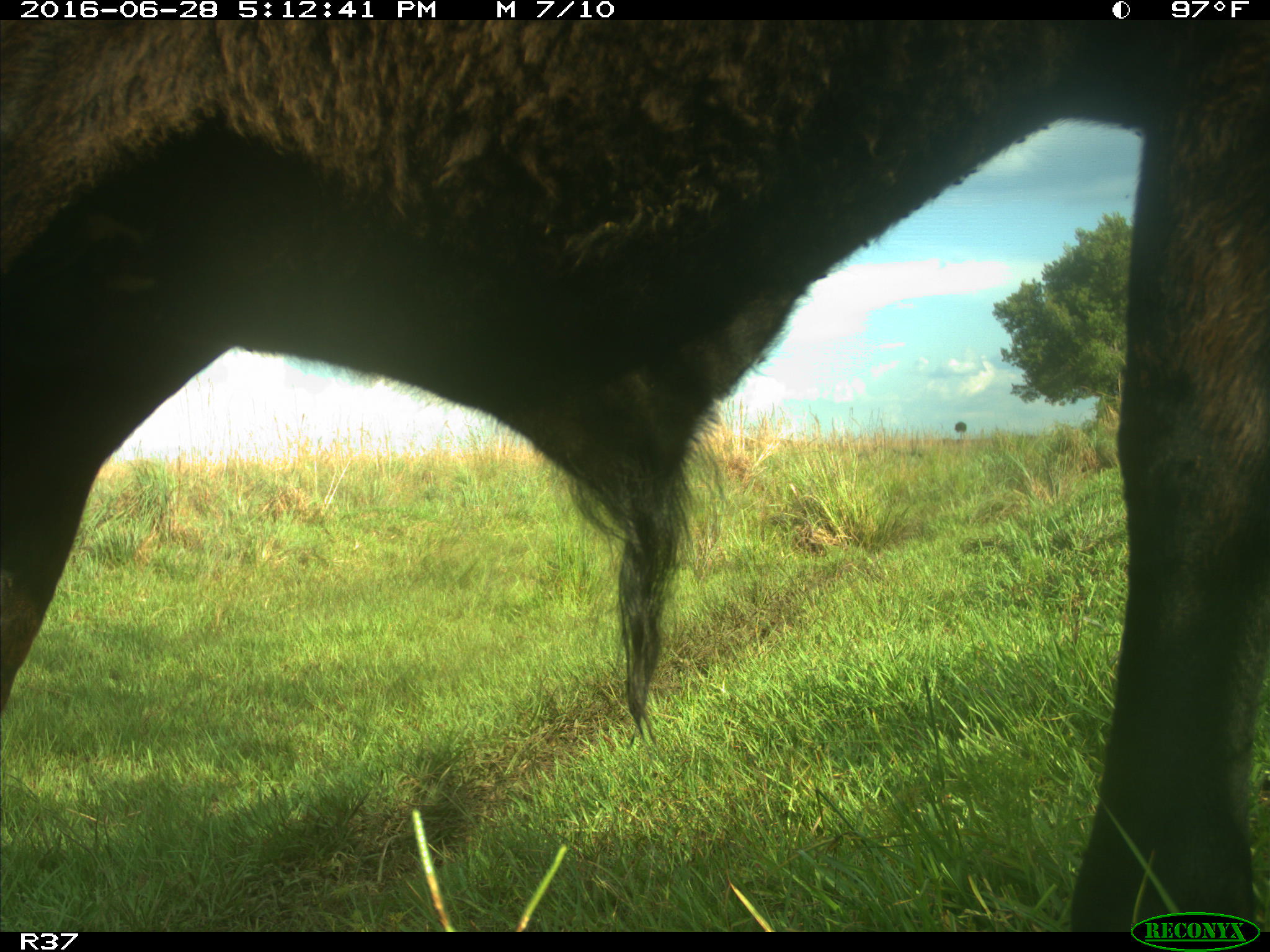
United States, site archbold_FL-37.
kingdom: Animalia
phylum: Chordata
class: Mammalia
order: Artiodactyla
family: Bovidae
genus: Bos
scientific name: Bos taurus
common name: domestic cow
Bos taurus (domestic cow).